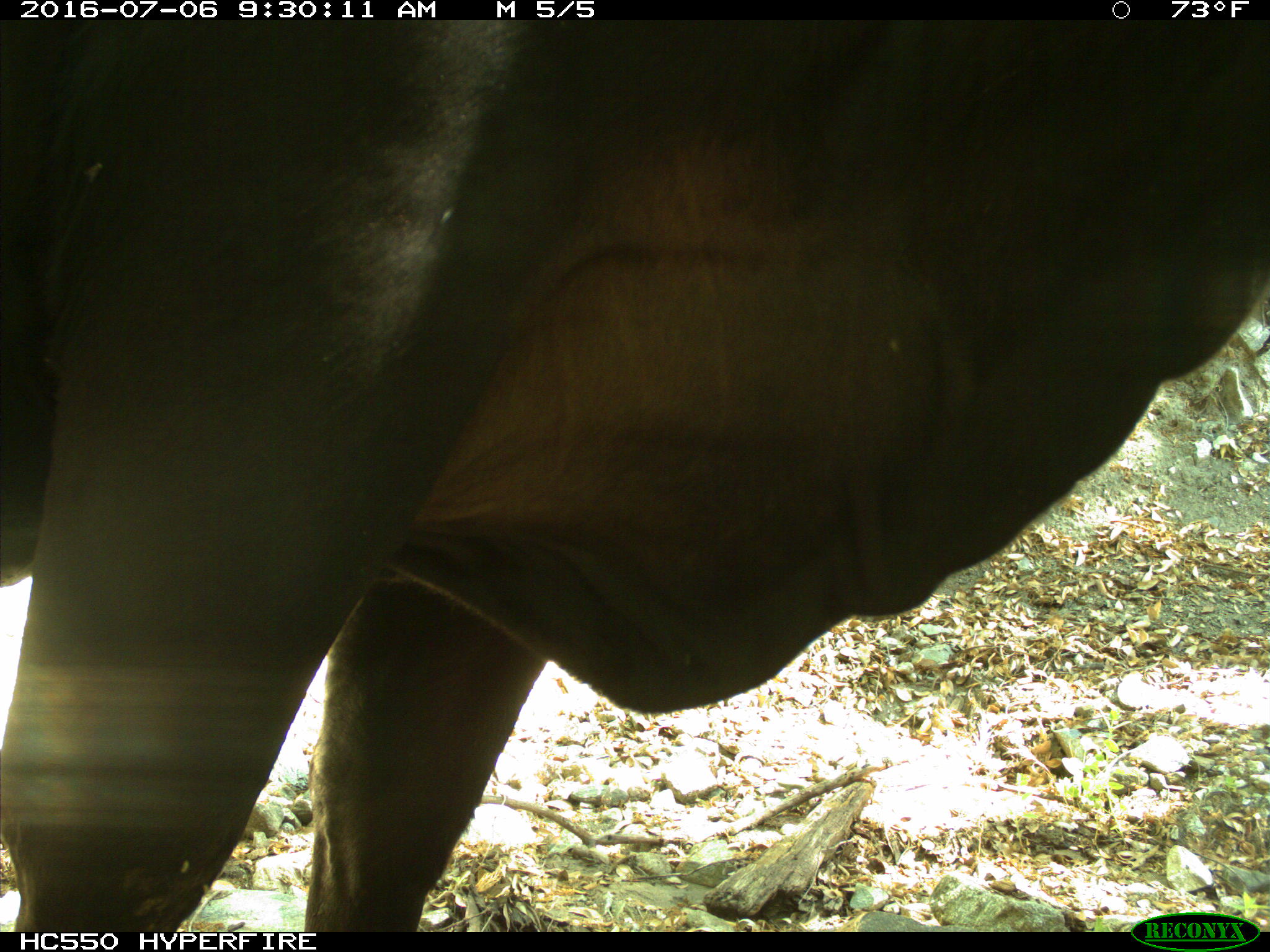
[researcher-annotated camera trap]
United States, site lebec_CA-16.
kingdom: Animalia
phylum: Chordata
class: Mammalia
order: Artiodactyla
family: Bovidae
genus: Bos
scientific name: Bos taurus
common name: domestic cow